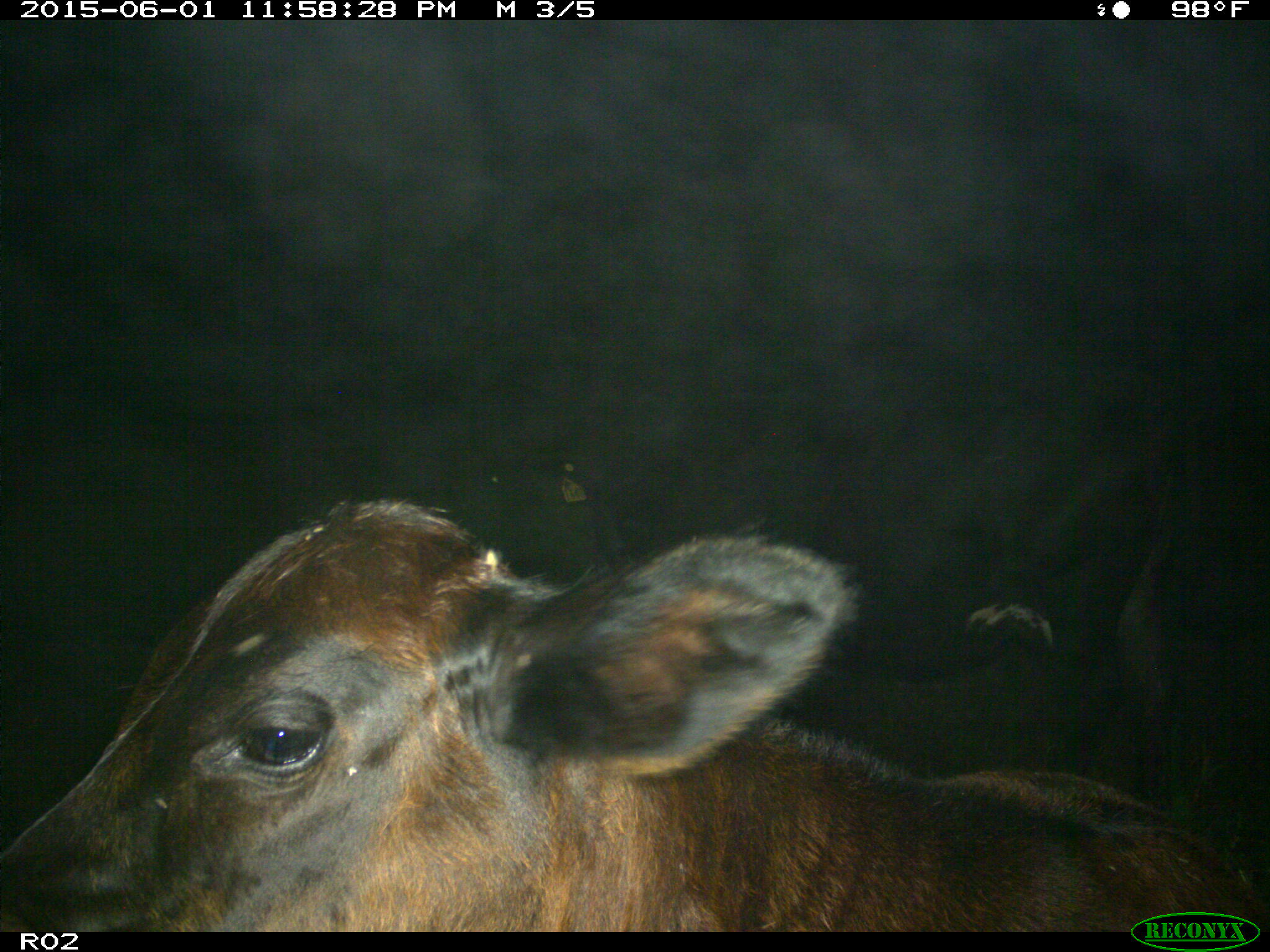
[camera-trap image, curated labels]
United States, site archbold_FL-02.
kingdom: Animalia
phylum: Chordata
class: Mammalia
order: Artiodactyla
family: Bovidae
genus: Bos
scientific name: Bos taurus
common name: domestic cow